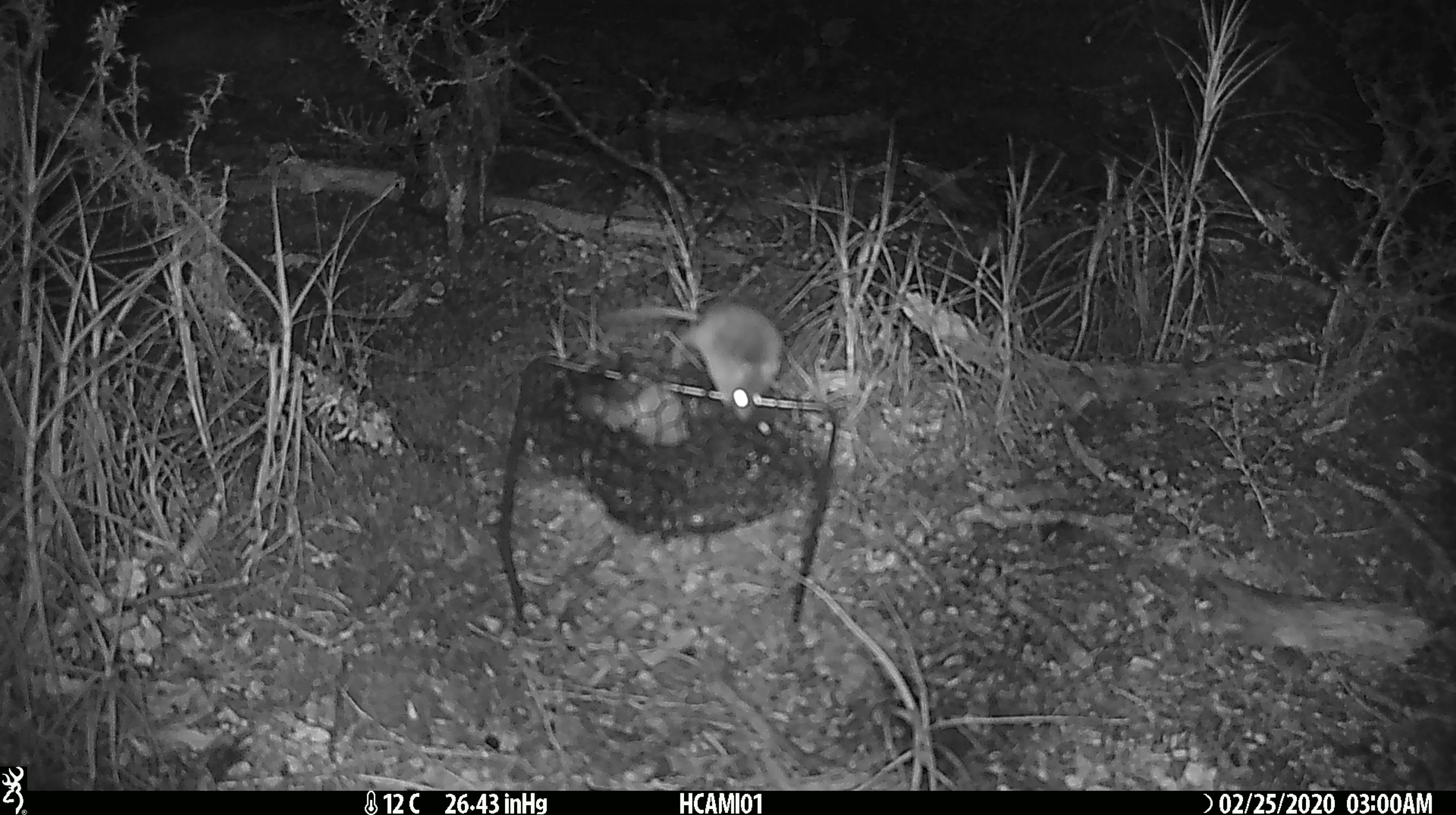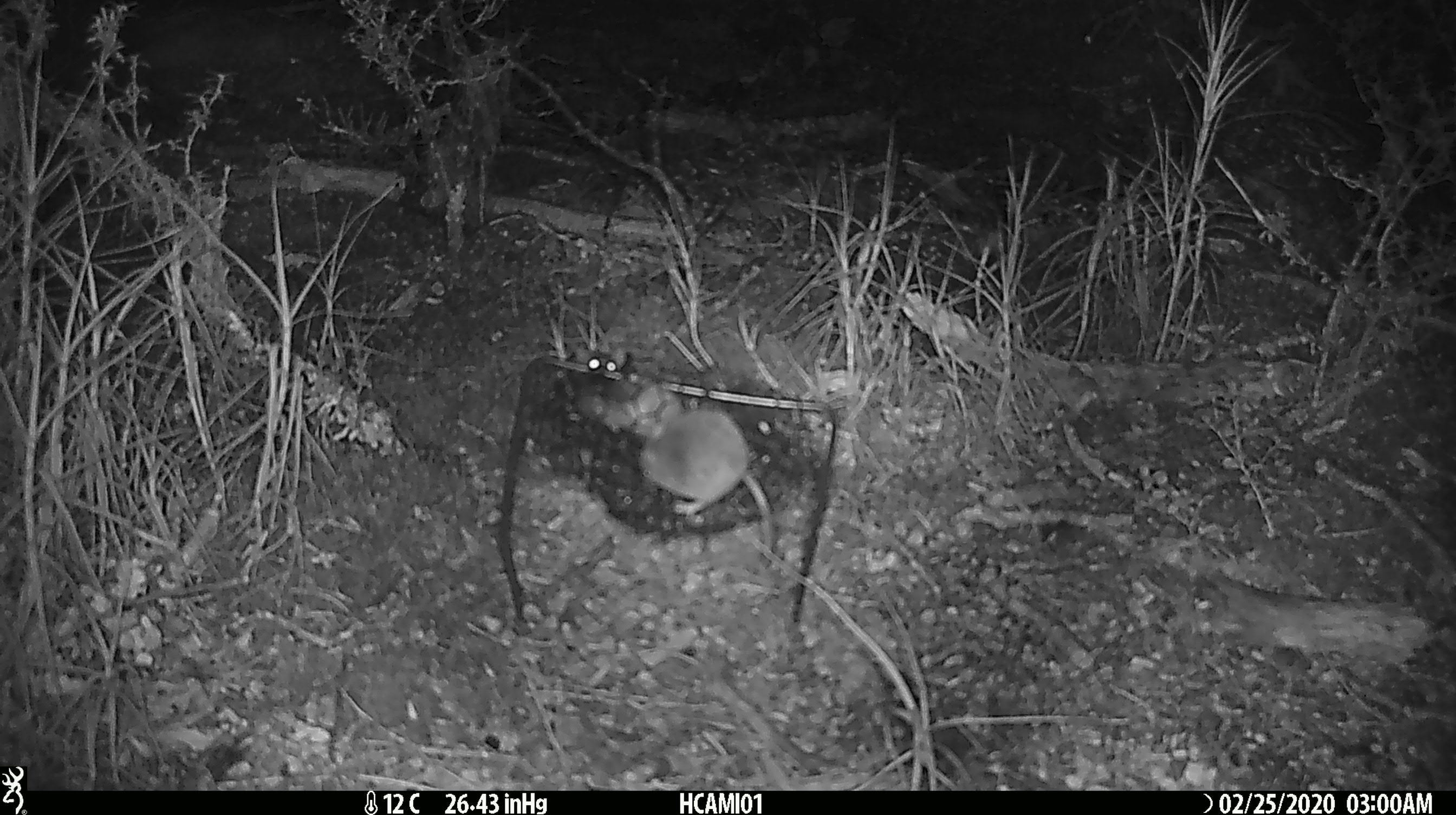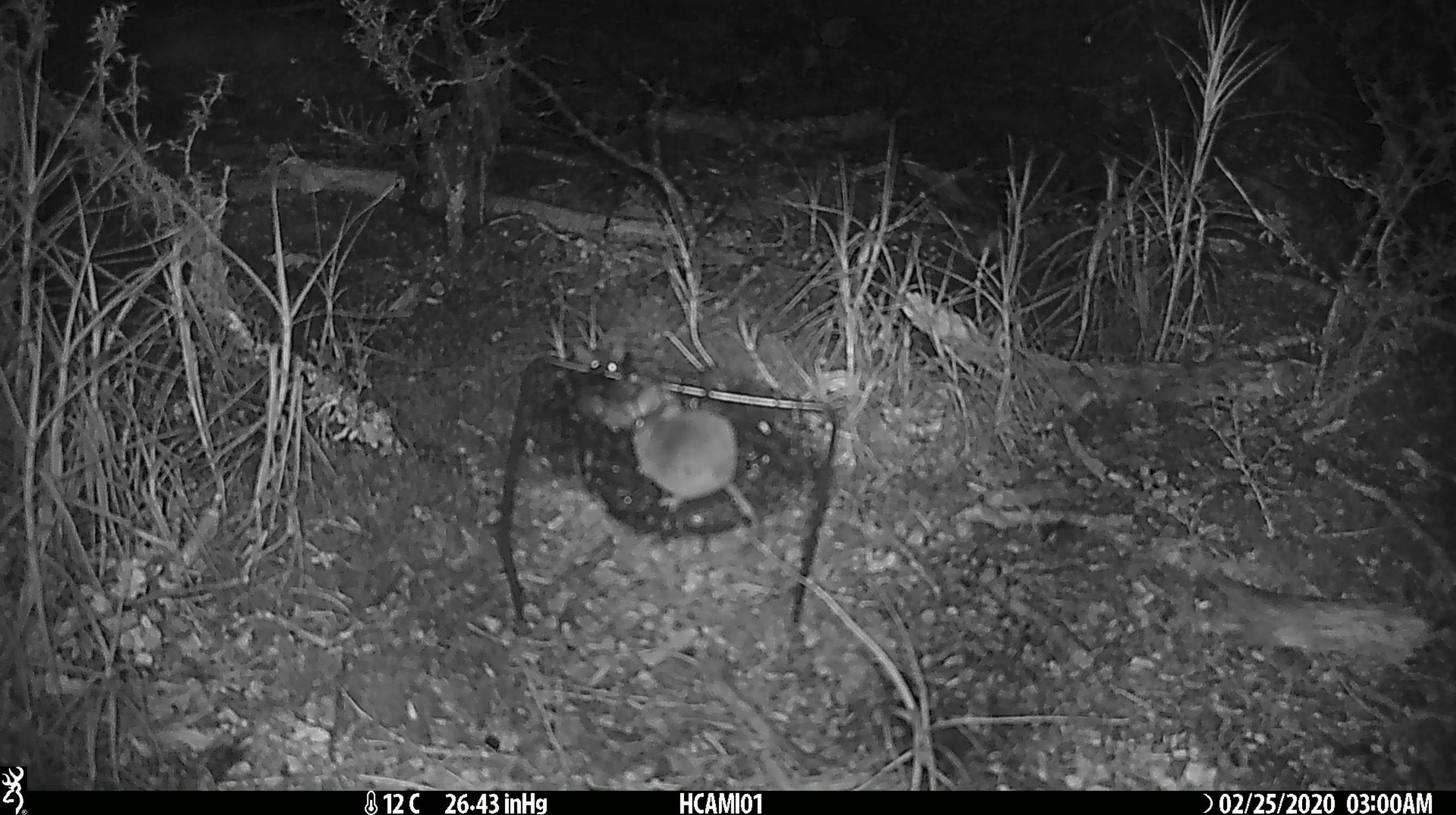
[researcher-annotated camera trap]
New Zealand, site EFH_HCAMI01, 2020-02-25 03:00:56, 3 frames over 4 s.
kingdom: Animalia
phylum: Chordata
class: Mammalia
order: Rodentia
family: Muridae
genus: Mus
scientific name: Mus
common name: mouse